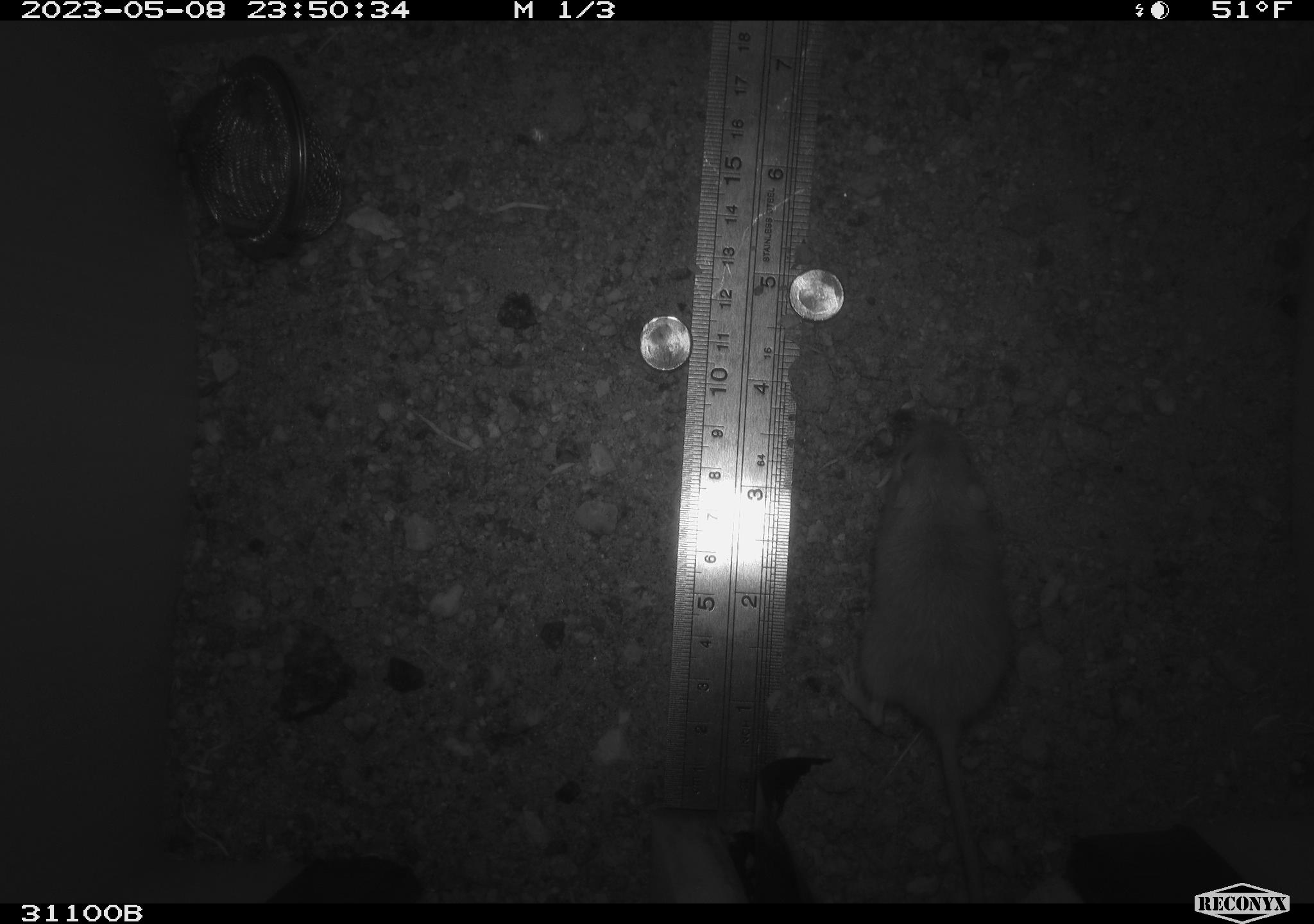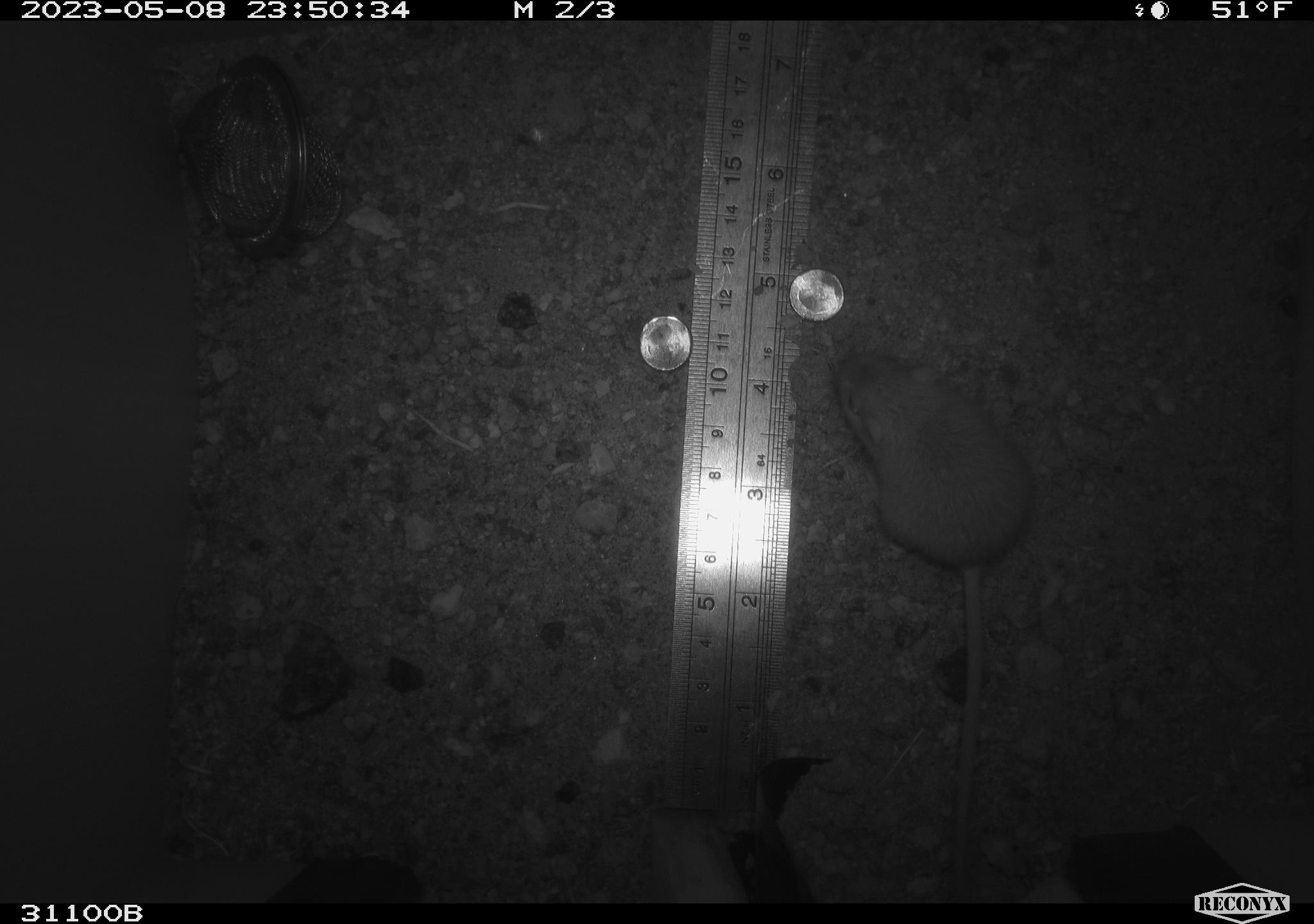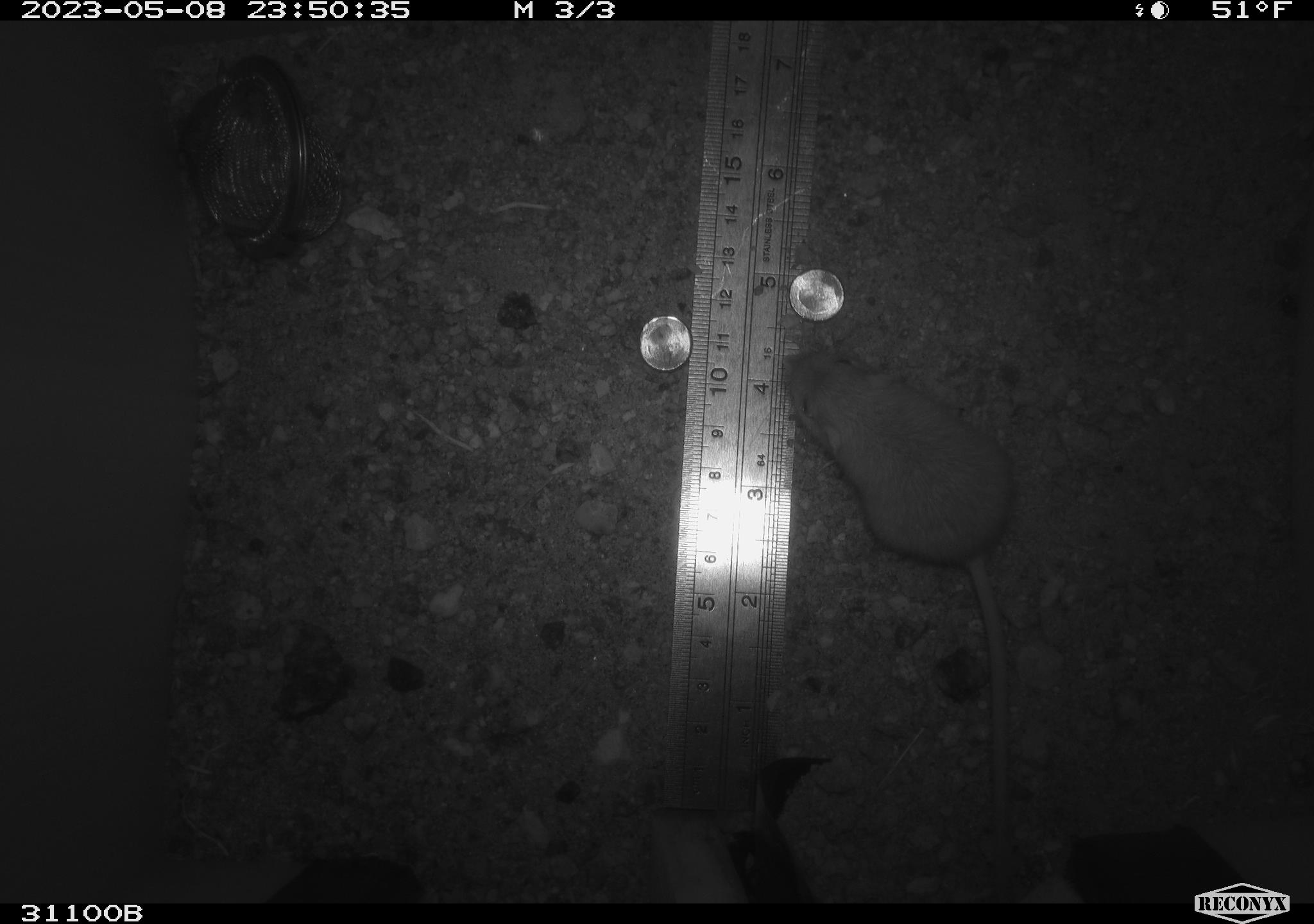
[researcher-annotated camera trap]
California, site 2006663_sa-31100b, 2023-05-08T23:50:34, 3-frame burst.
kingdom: Animalia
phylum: Chordata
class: Mammalia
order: Rodentia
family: Heteromyidae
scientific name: Heteromyidae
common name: kangaroo rats and pocket mice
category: heteromyidae family